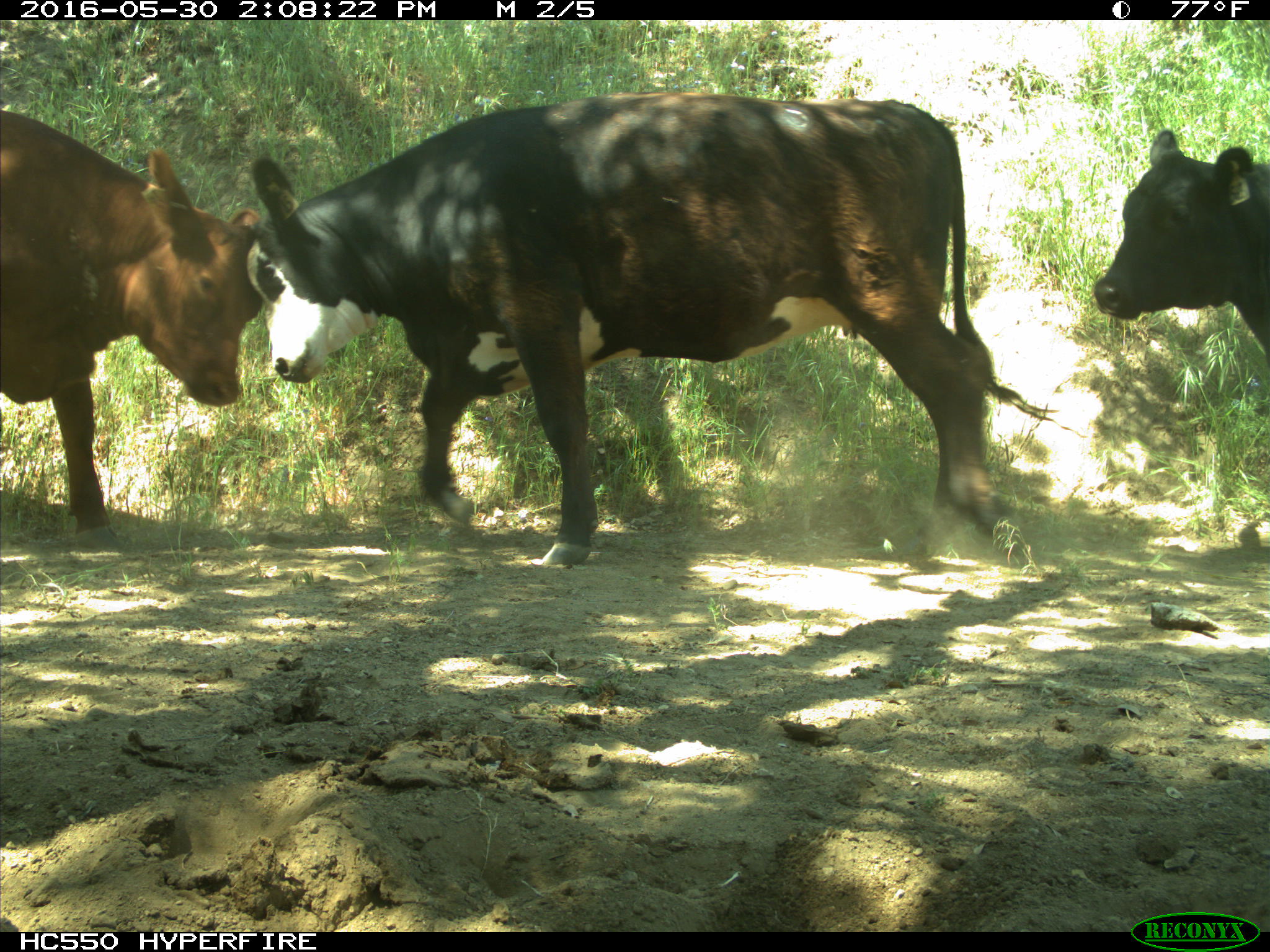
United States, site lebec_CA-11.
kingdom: Animalia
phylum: Chordata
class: Mammalia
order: Artiodactyla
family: Bovidae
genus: Bos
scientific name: Bos taurus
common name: domestic cow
Bos taurus (domestic cow).